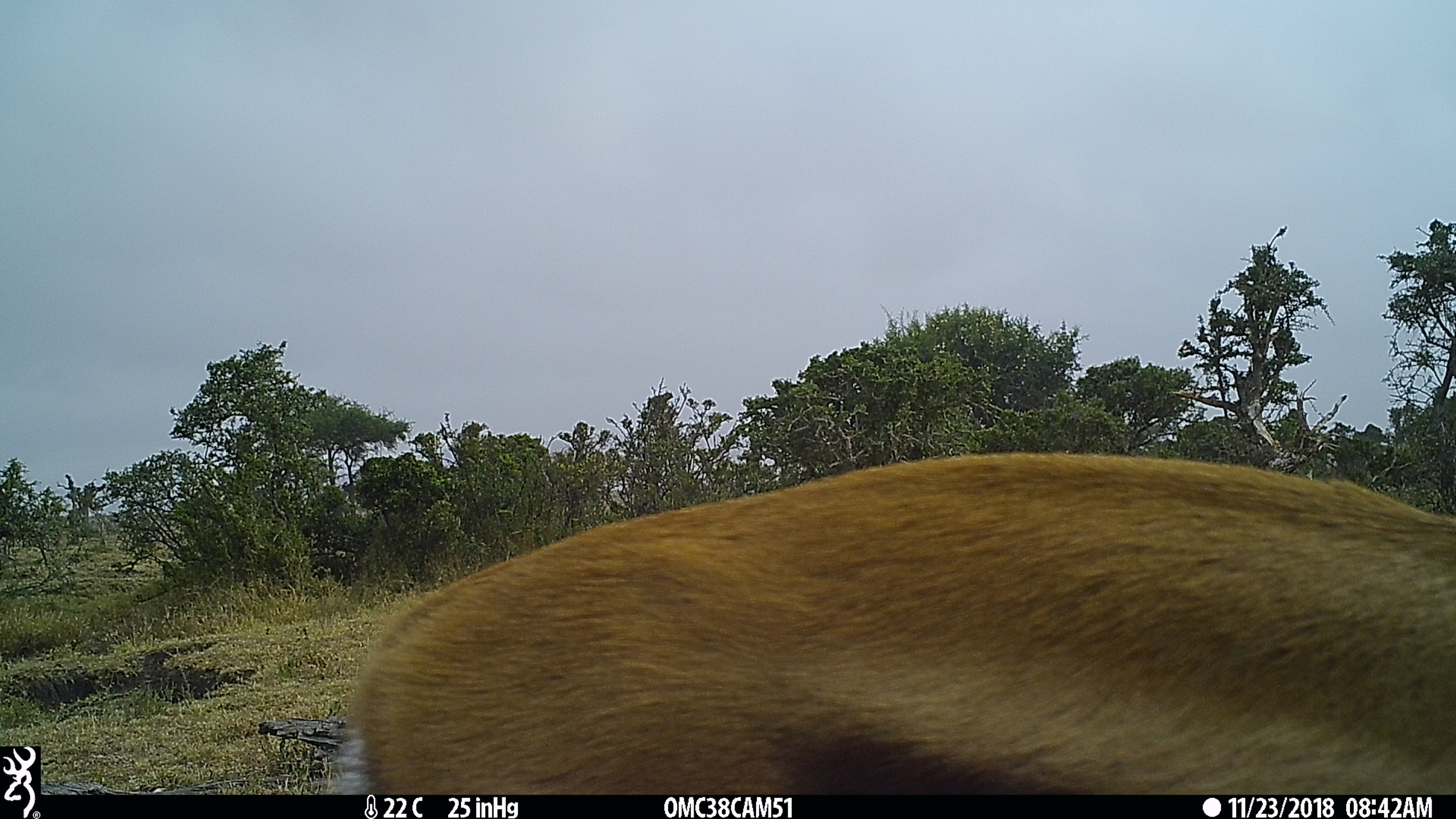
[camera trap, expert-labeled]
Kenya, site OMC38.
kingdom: Animalia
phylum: Chordata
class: Mammalia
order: Artiodactyla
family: Bovidae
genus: Eudorcas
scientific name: Eudorcas thomsonii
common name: thomon's gazelle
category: gazelle thomsons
Gazelle thomsons (thomon's gazelle) (Eudorcas thomsonii).